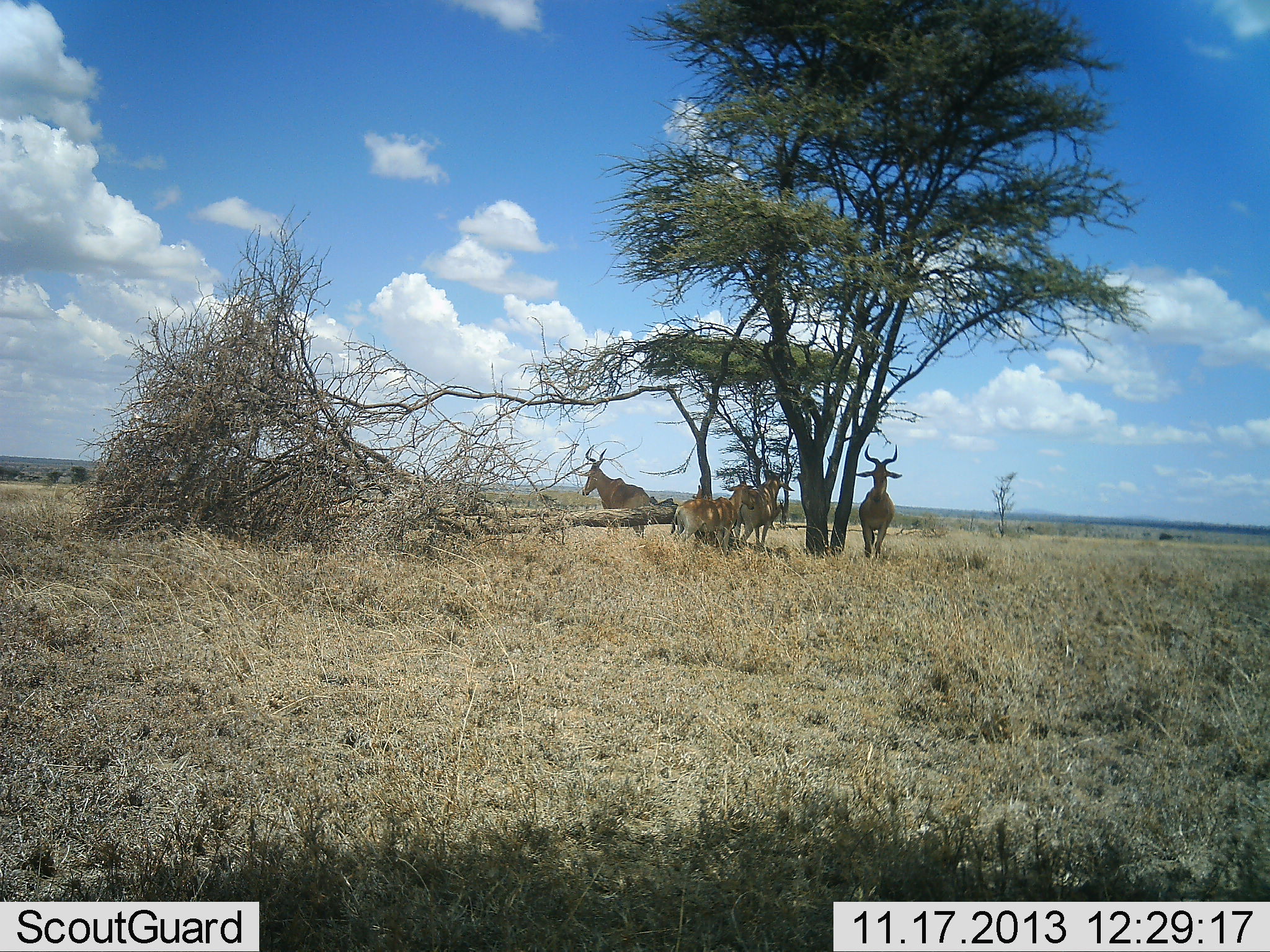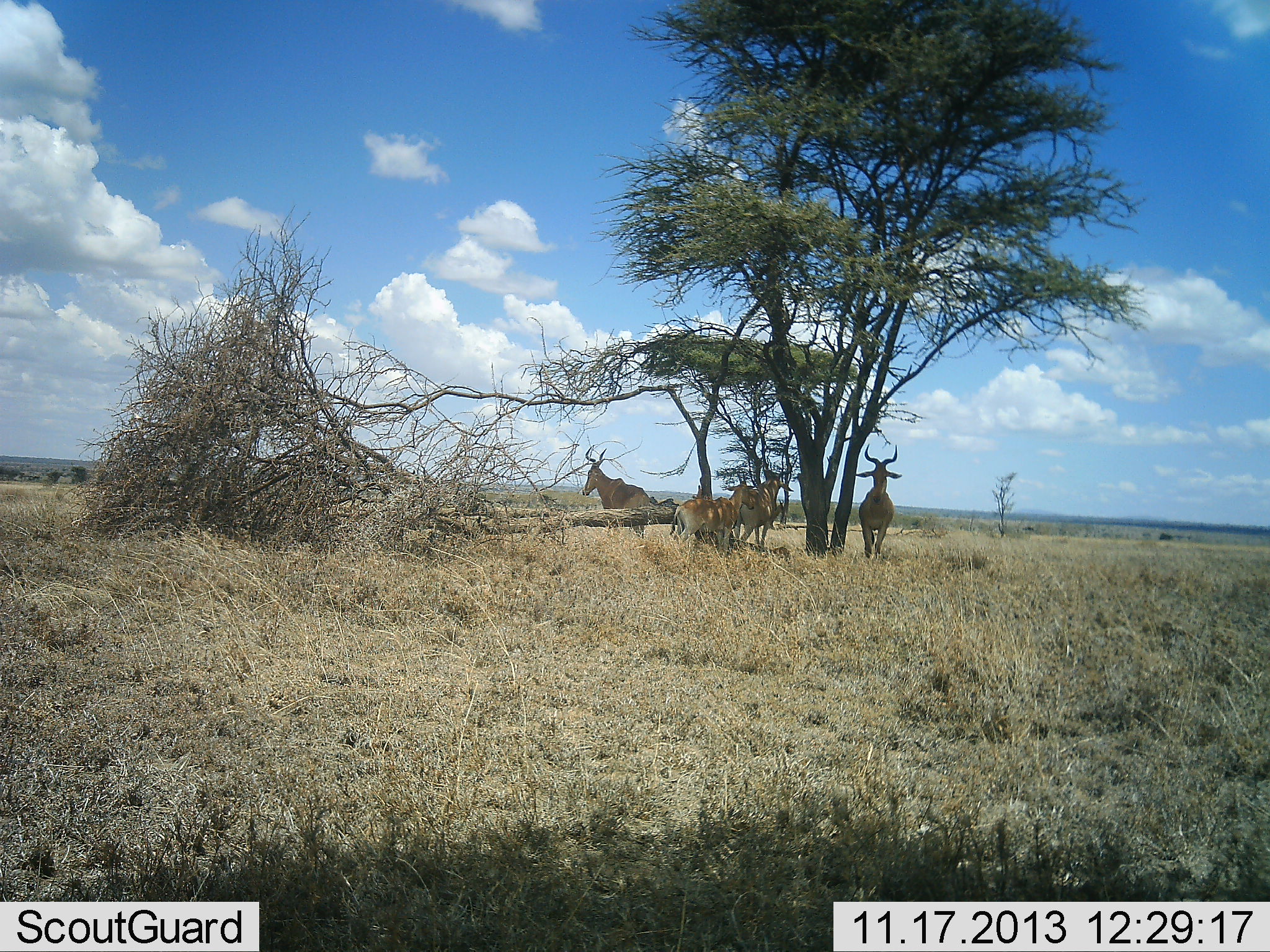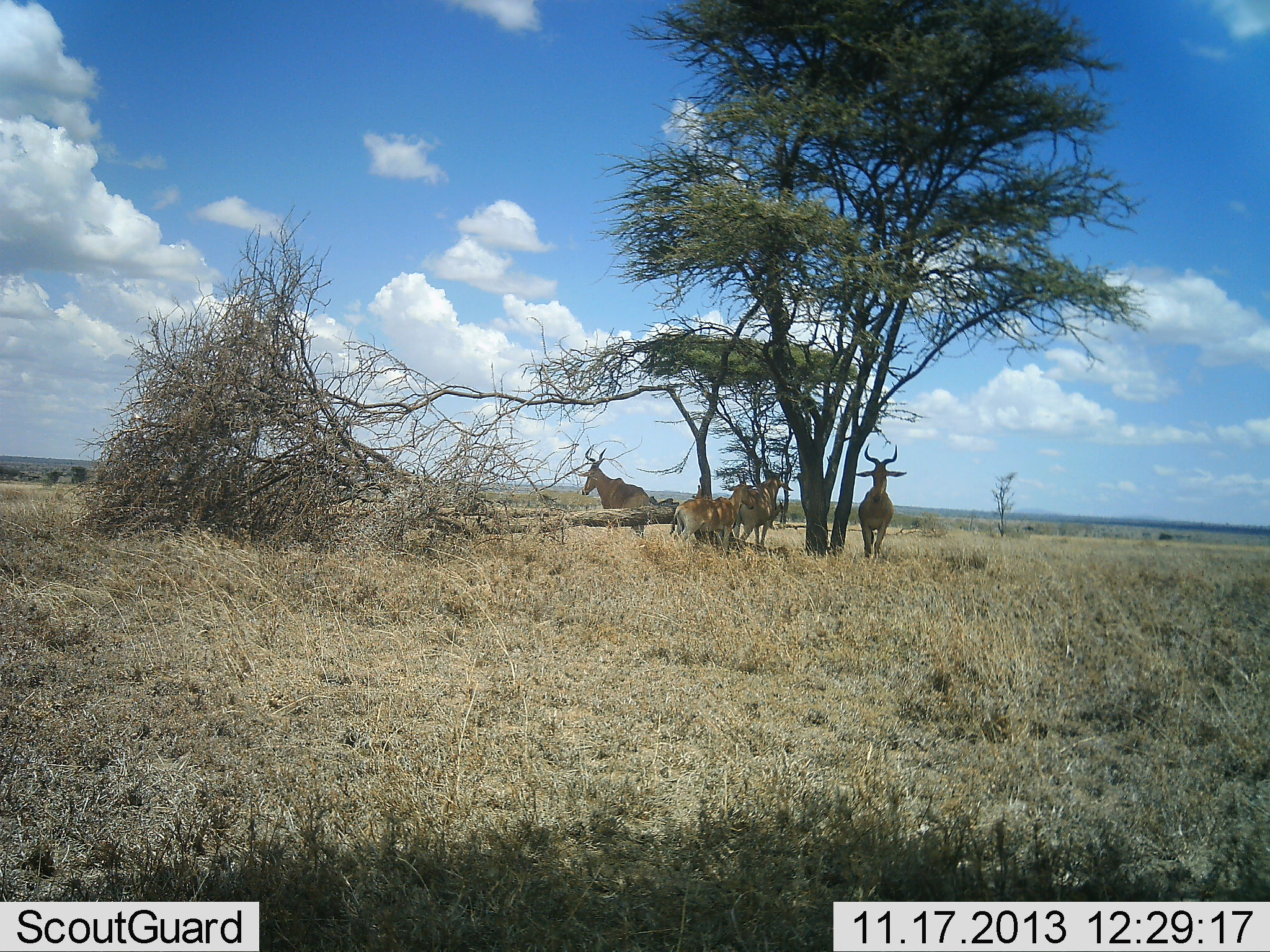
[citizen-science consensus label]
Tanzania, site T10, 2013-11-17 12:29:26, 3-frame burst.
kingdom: Animalia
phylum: Chordata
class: Mammalia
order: Artiodactyla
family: Bovidae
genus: Alcelaphus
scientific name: Alcelaphus buselaphus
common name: hartebeest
Hartebeest (Alcelaphus buselaphus), count 4. Behavior (volunteer vote fractions): standing 95%, resting 15%, moving 5%, interacting 0%. Young present (vote fraction): 5%. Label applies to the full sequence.